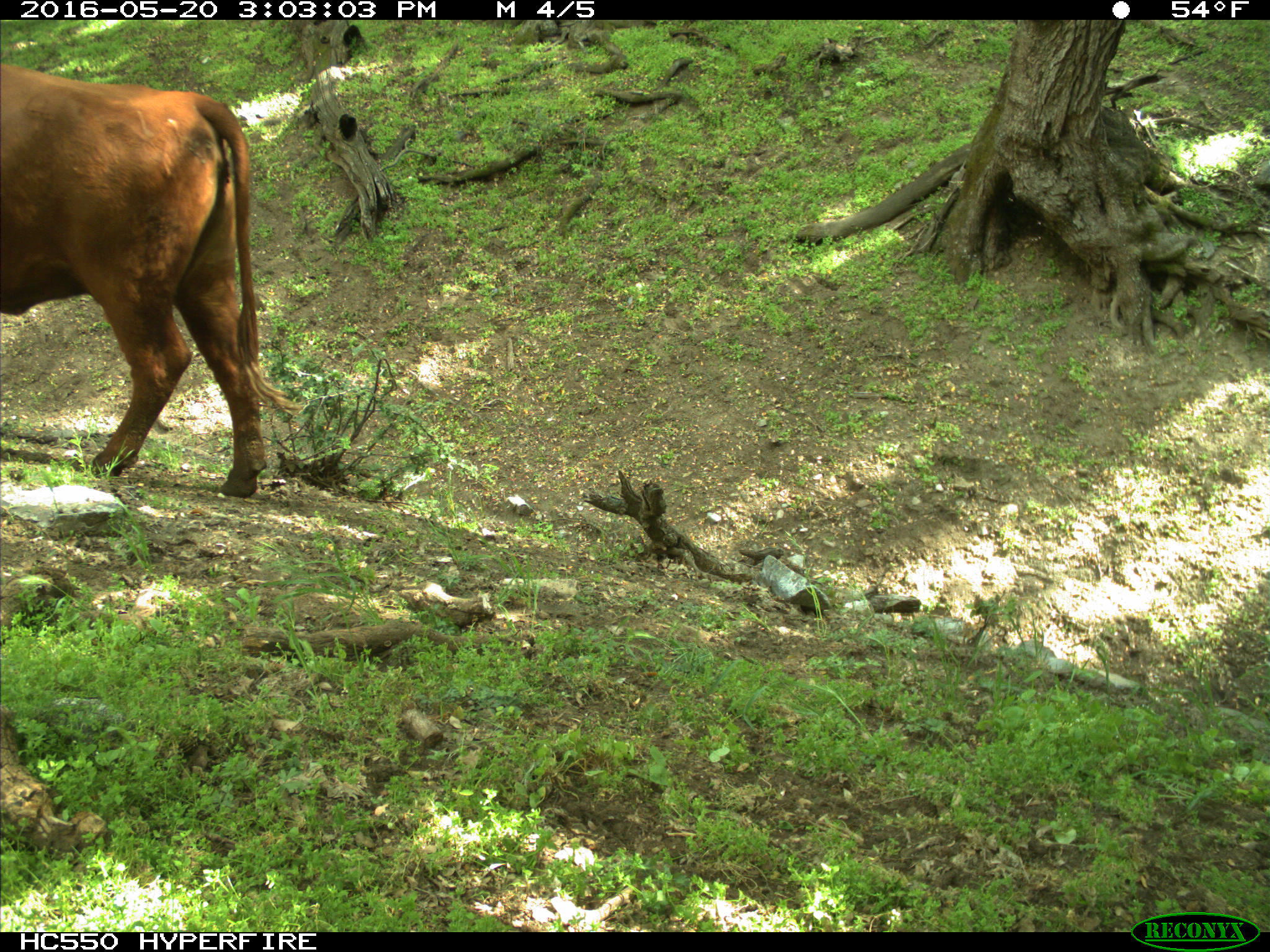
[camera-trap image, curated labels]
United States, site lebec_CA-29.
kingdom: Animalia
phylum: Chordata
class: Mammalia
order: Artiodactyla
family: Bovidae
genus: Bos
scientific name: Bos taurus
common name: domestic cow